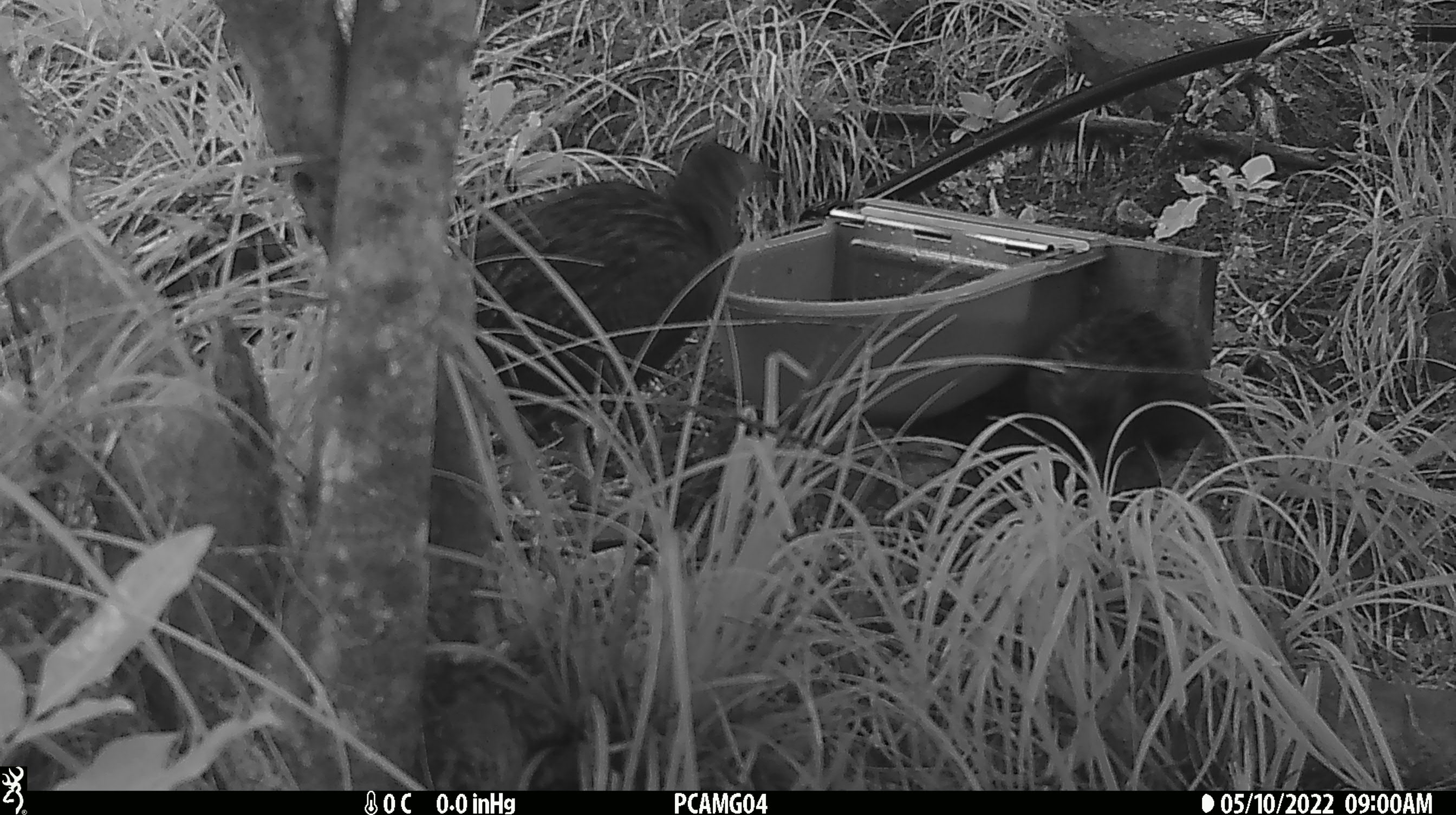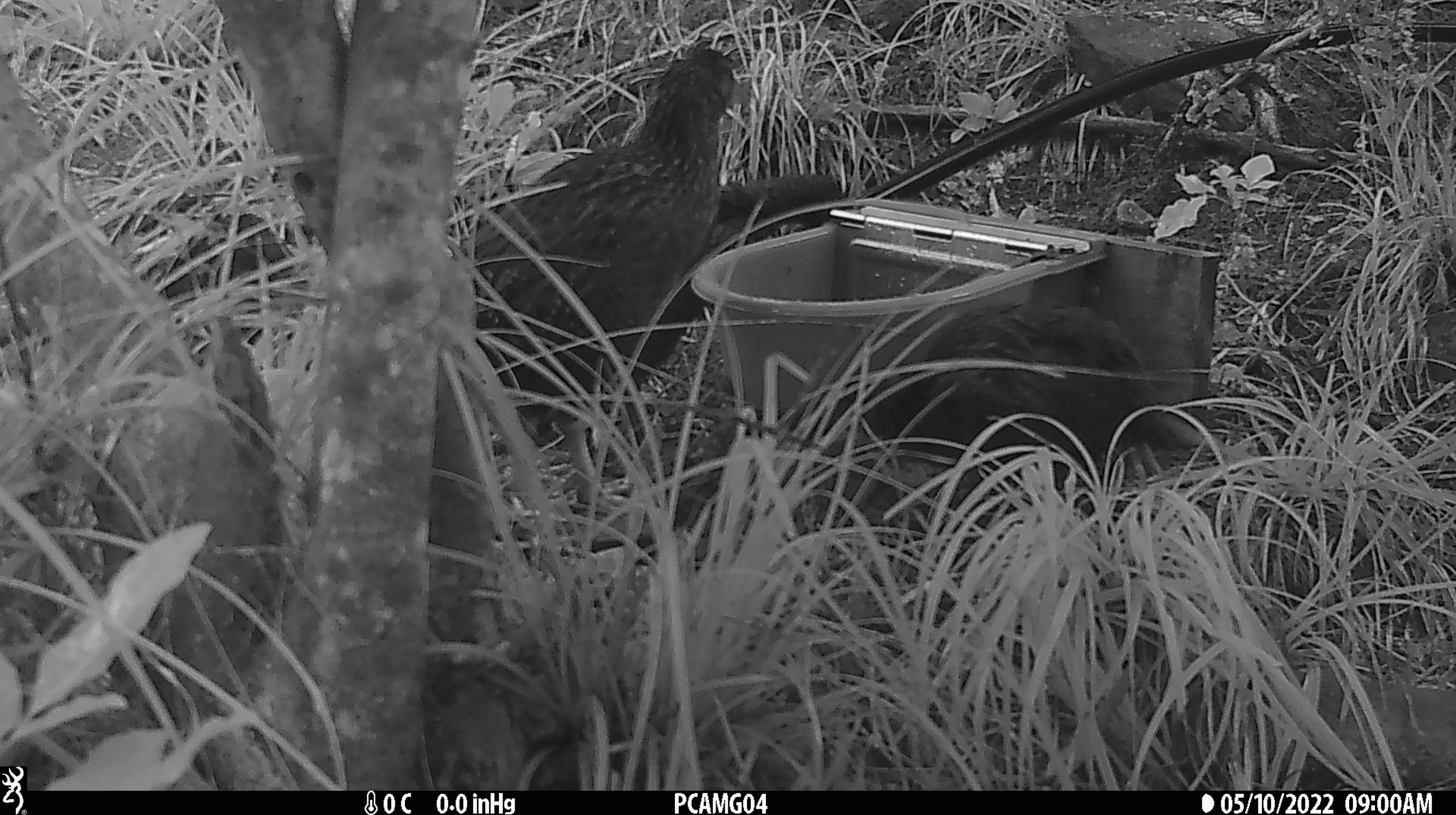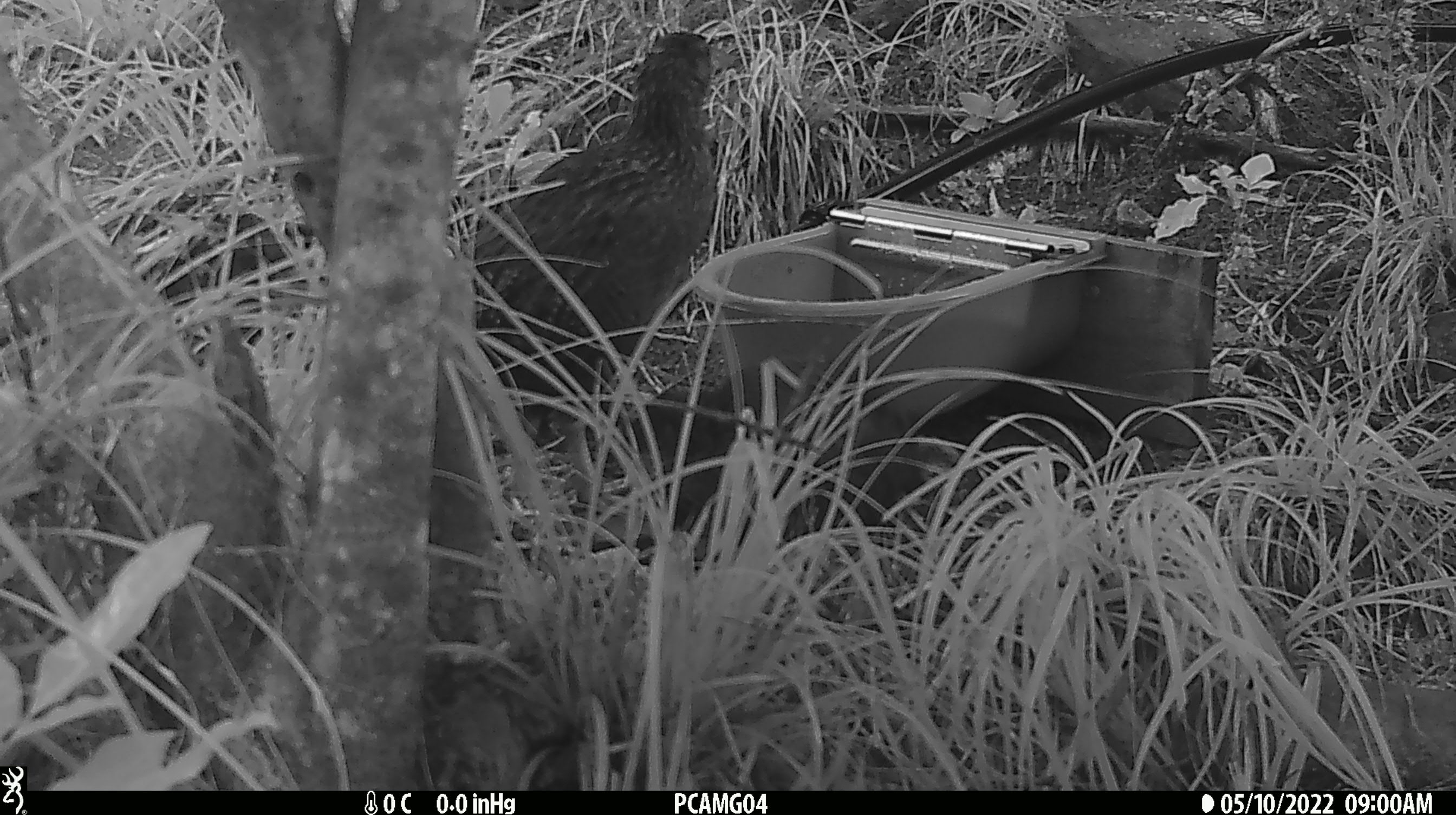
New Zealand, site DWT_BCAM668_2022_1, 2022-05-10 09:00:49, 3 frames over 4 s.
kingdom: Animalia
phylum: Chordata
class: Aves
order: Gruiformes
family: Rallidae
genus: Gallirallus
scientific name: Gallirallus australis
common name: weka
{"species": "weka (Gallirallus australis)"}